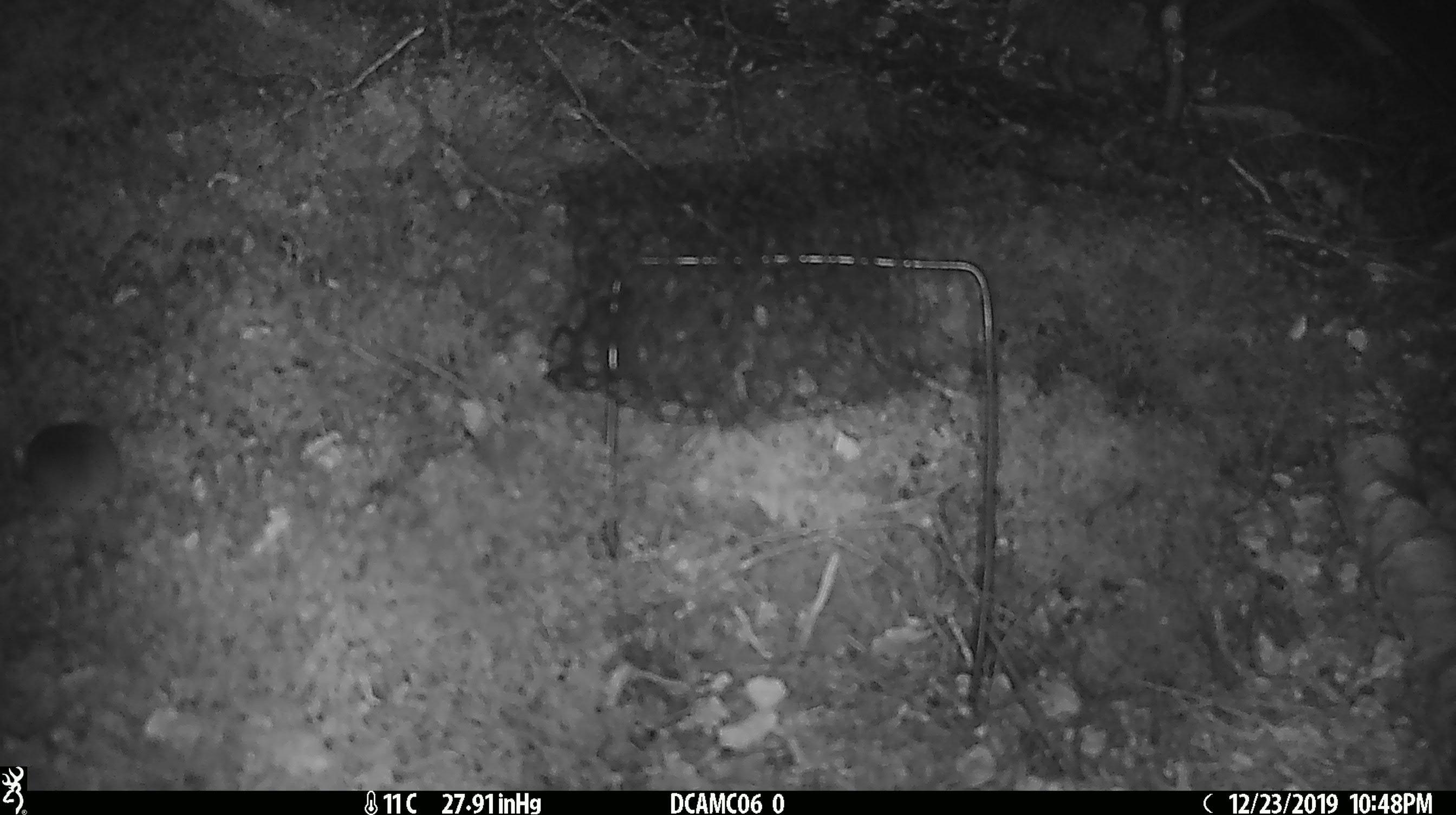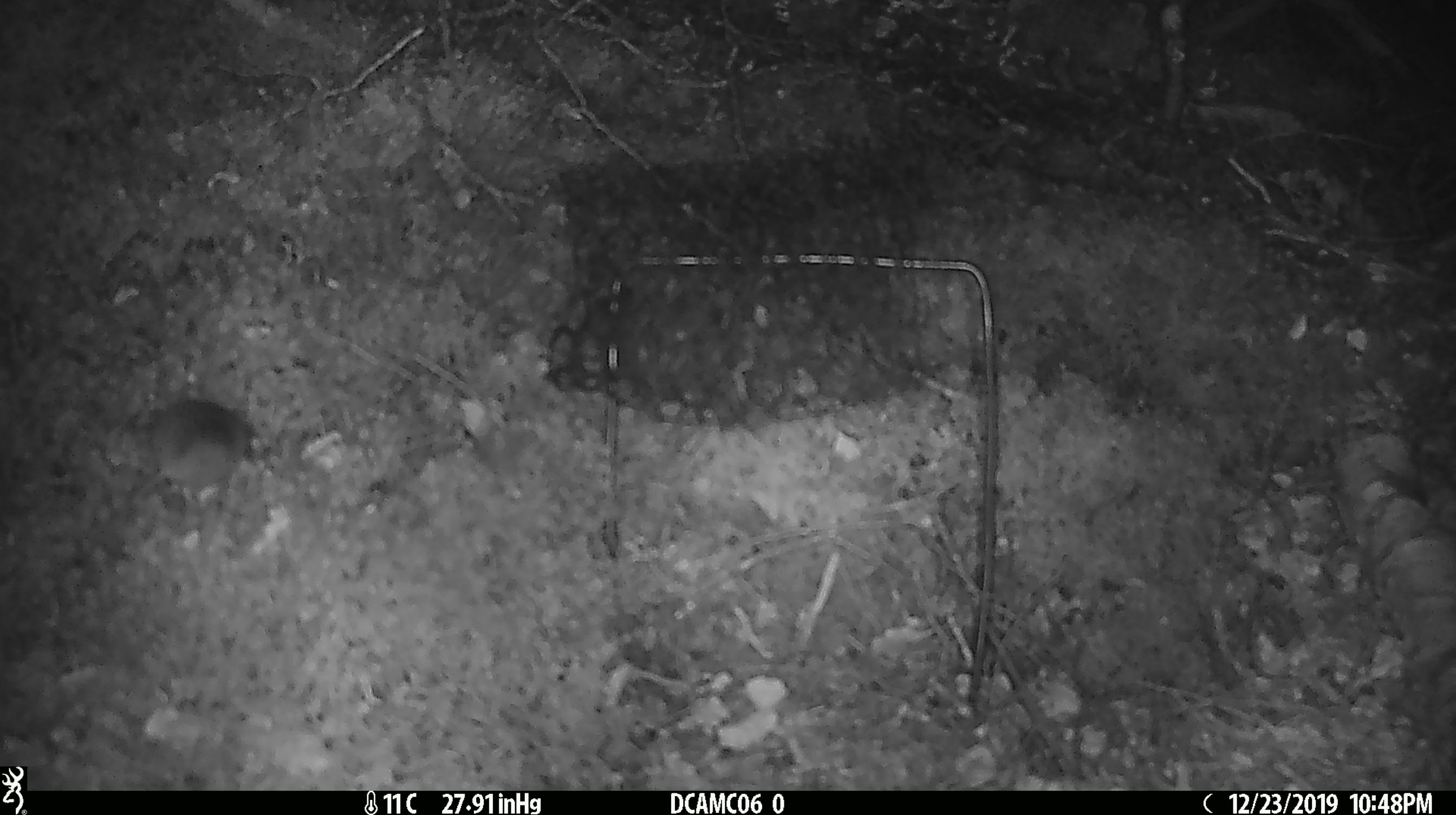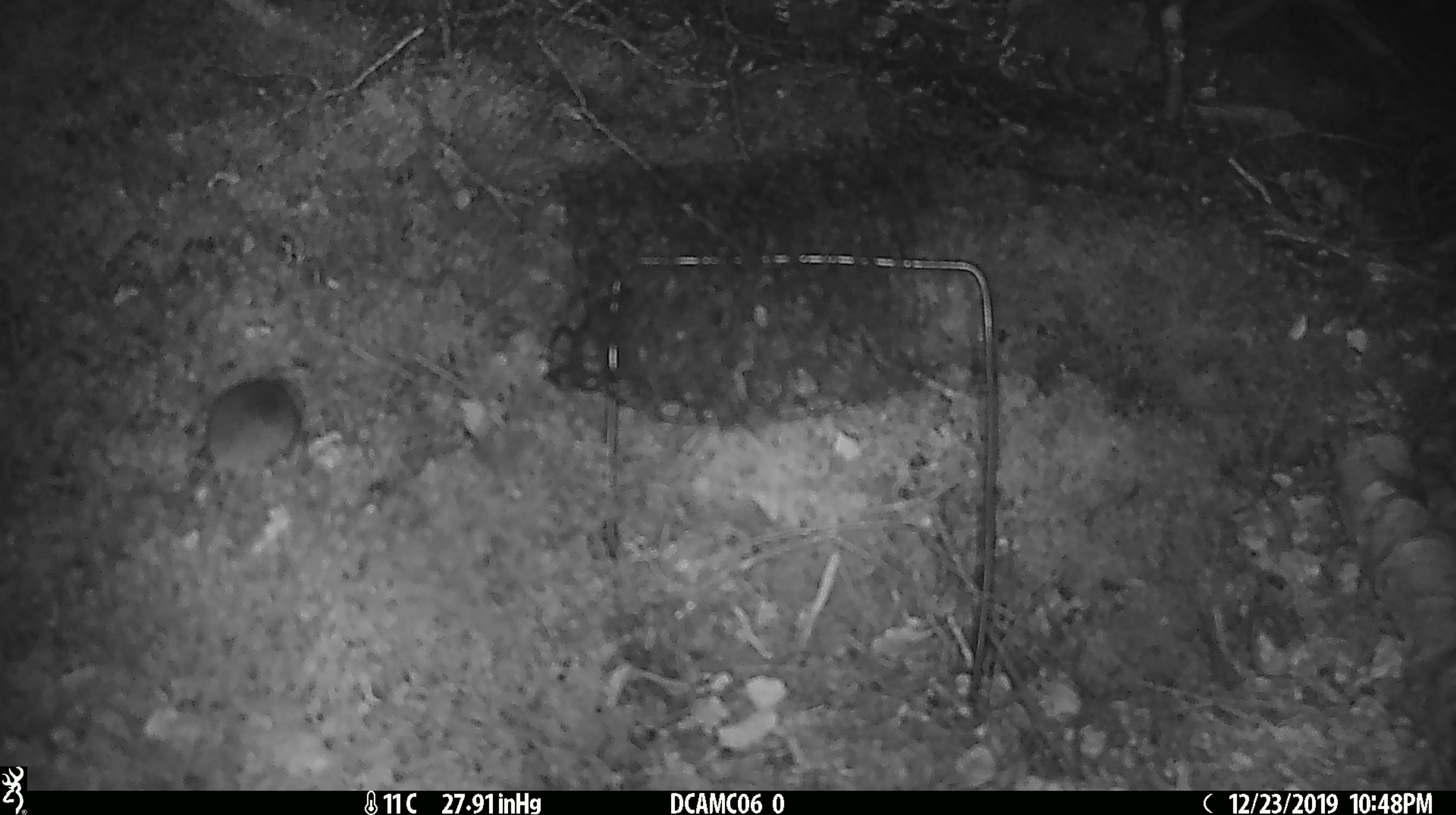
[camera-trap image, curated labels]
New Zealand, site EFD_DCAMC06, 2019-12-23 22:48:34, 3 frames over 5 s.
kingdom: Animalia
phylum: Chordata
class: Mammalia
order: Rodentia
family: Muridae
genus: Mus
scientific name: Mus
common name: mouse